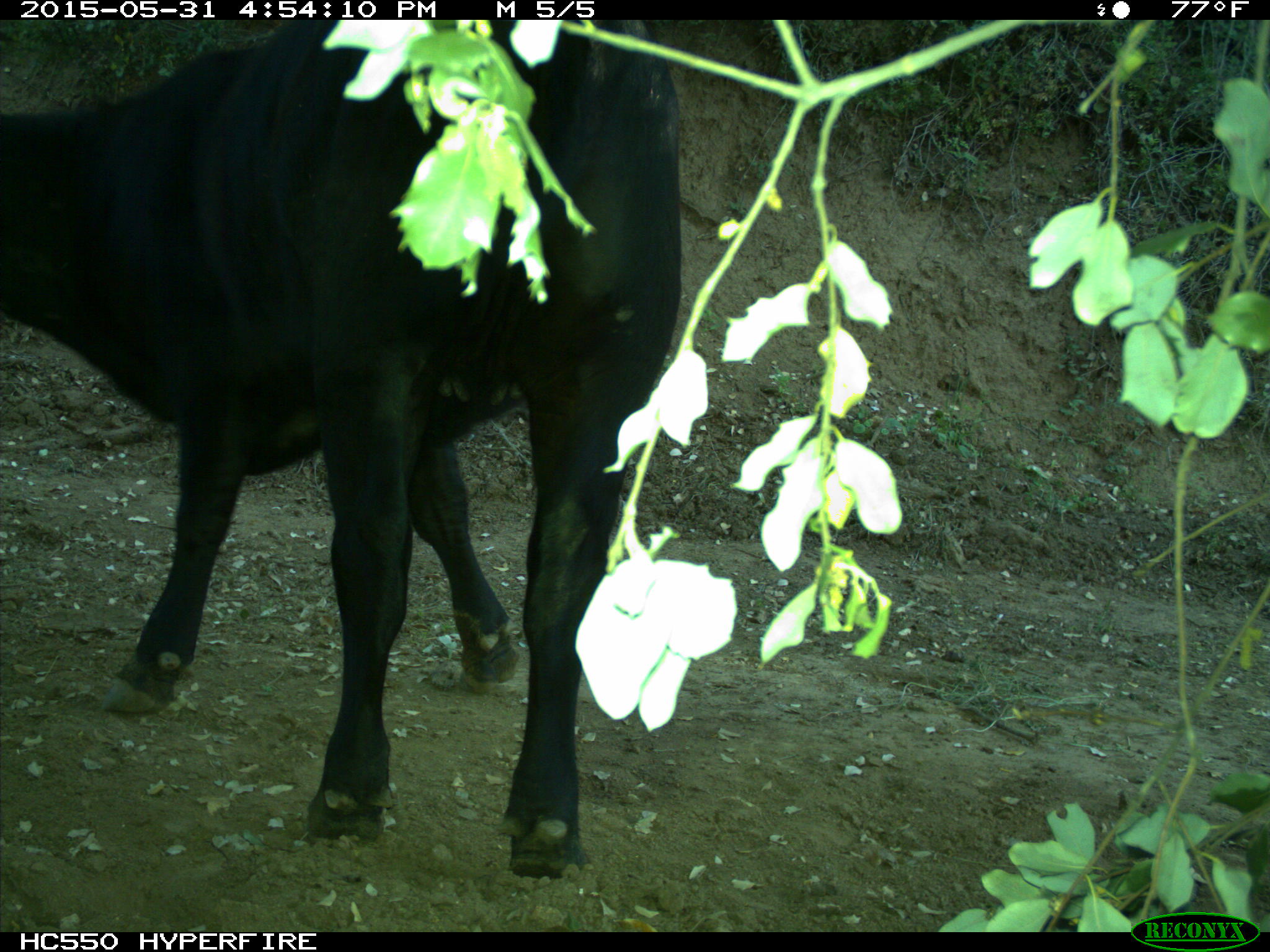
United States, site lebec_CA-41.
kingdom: Animalia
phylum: Chordata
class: Mammalia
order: Artiodactyla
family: Bovidae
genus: Bos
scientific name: Bos taurus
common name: domestic cow